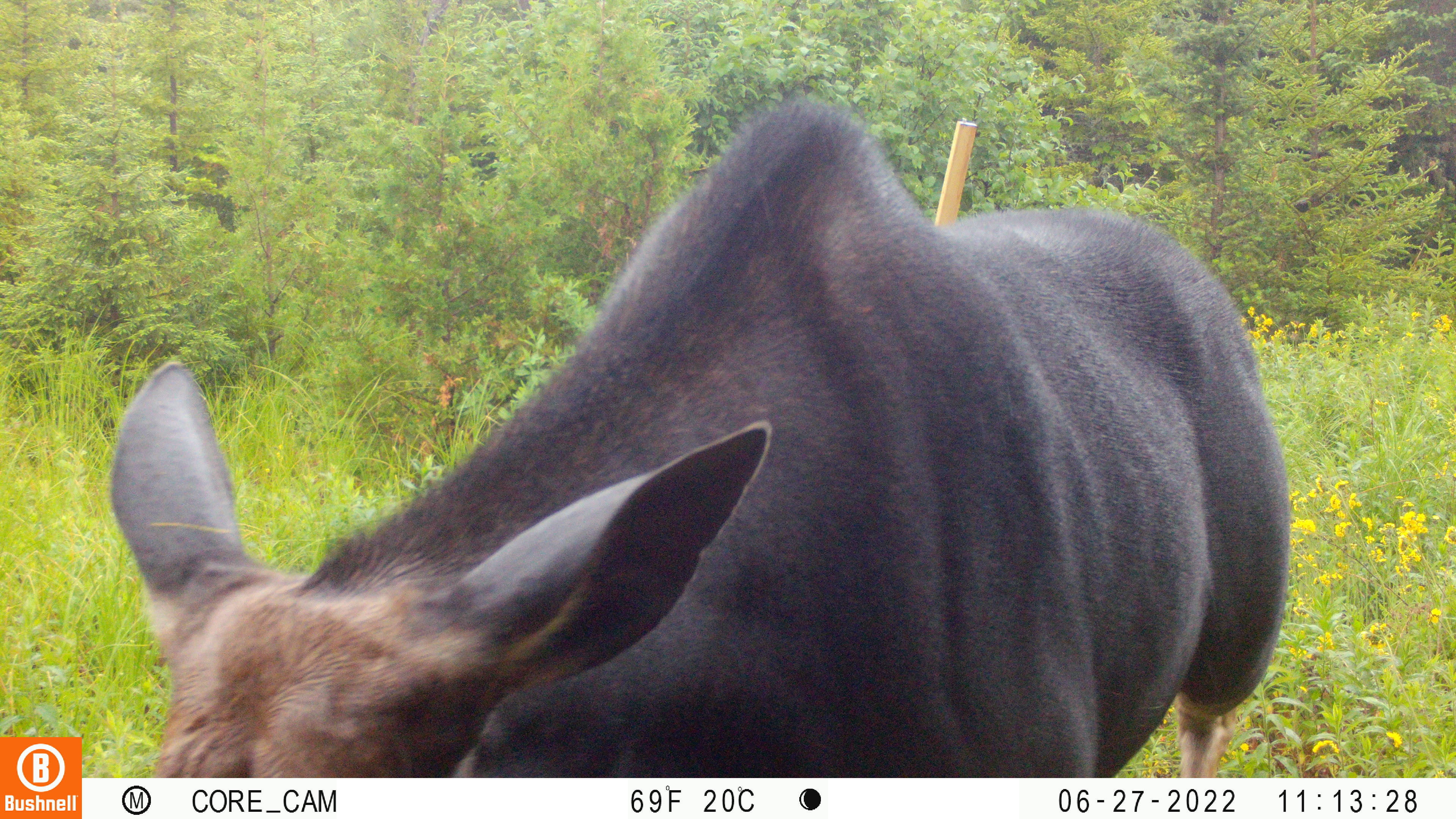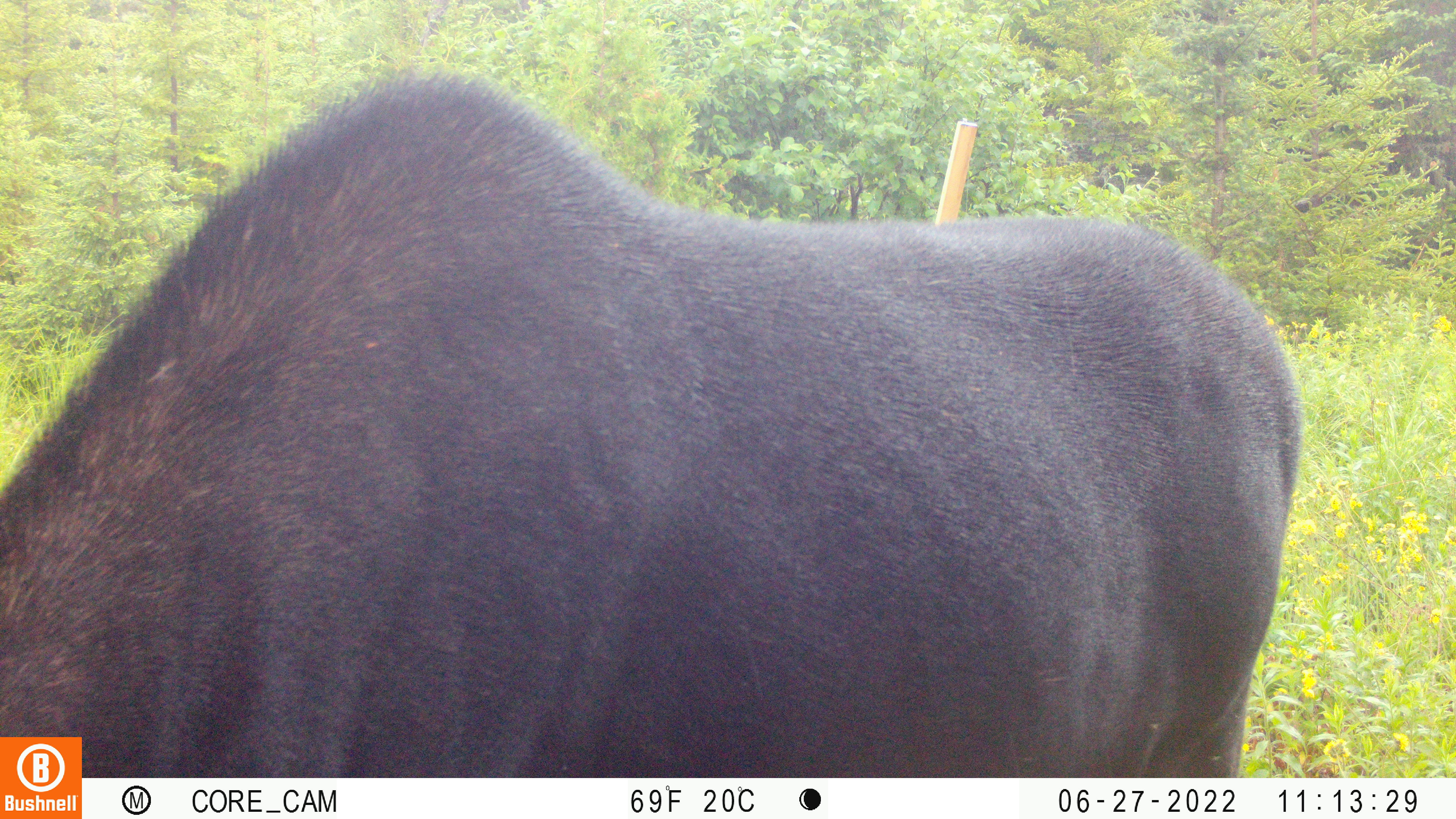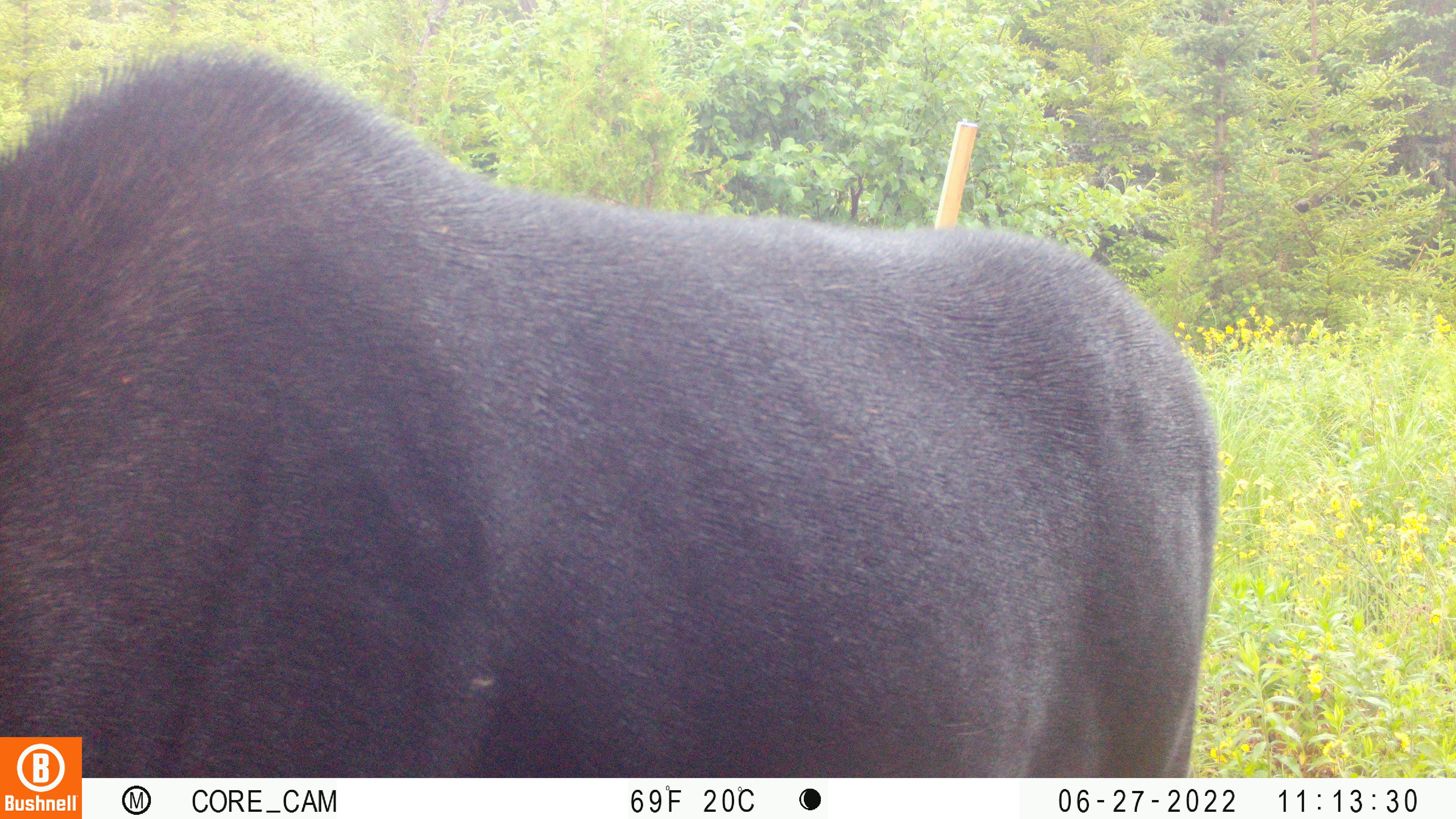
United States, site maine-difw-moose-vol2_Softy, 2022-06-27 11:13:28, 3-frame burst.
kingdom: Animalia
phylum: Chordata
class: Mammalia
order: Artiodactyla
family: Cervidae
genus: Alces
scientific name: Alces alces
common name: moose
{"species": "moose (Alces alces)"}